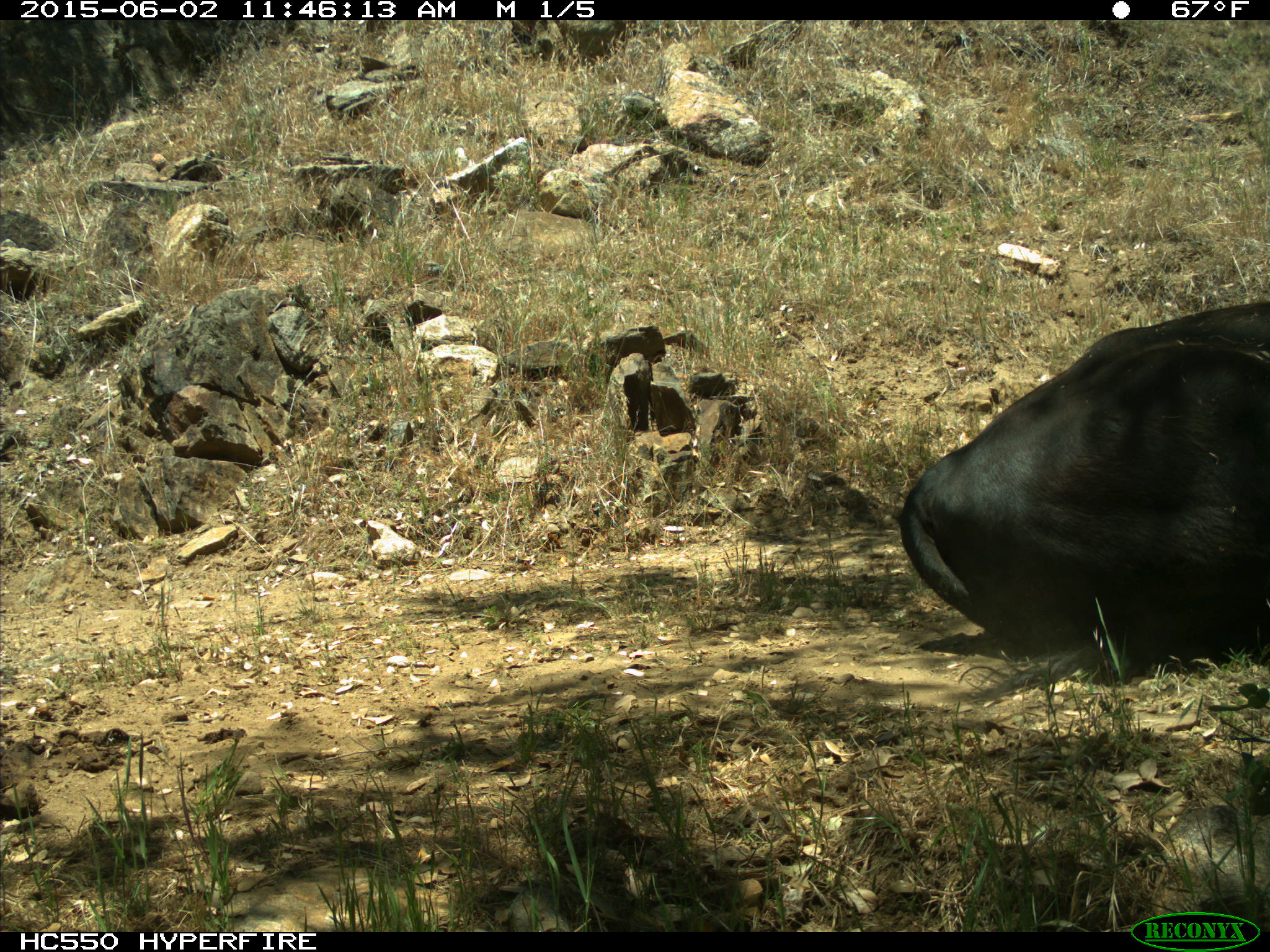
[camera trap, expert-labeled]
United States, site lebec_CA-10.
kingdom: Animalia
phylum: Chordata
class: Mammalia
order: Artiodactyla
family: Bovidae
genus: Bos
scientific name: Bos taurus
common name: domestic cow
Bos taurus (domestic cow).